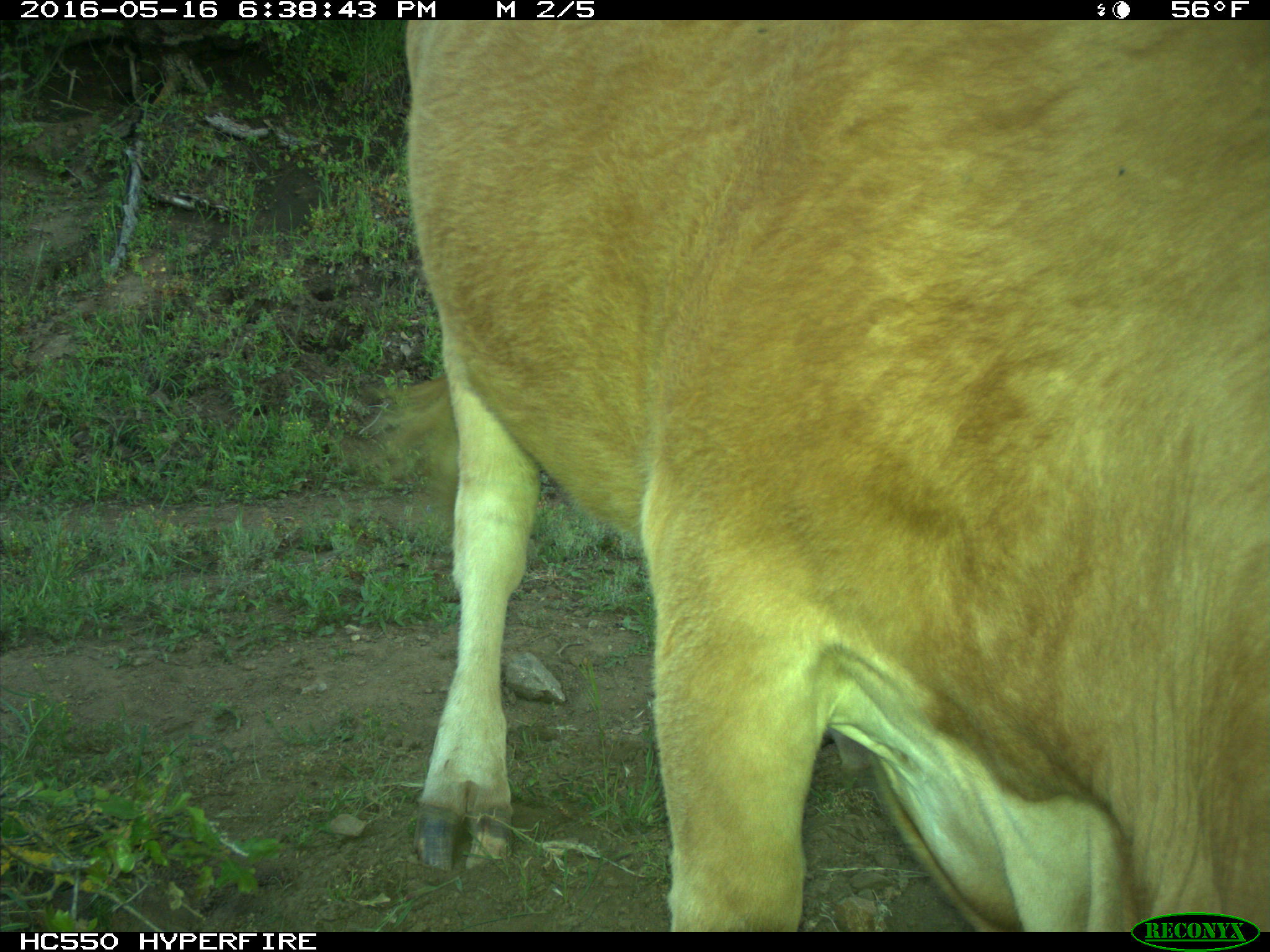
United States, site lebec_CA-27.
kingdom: Animalia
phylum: Chordata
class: Mammalia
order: Artiodactyla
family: Bovidae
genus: Bos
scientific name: Bos taurus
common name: domestic cow